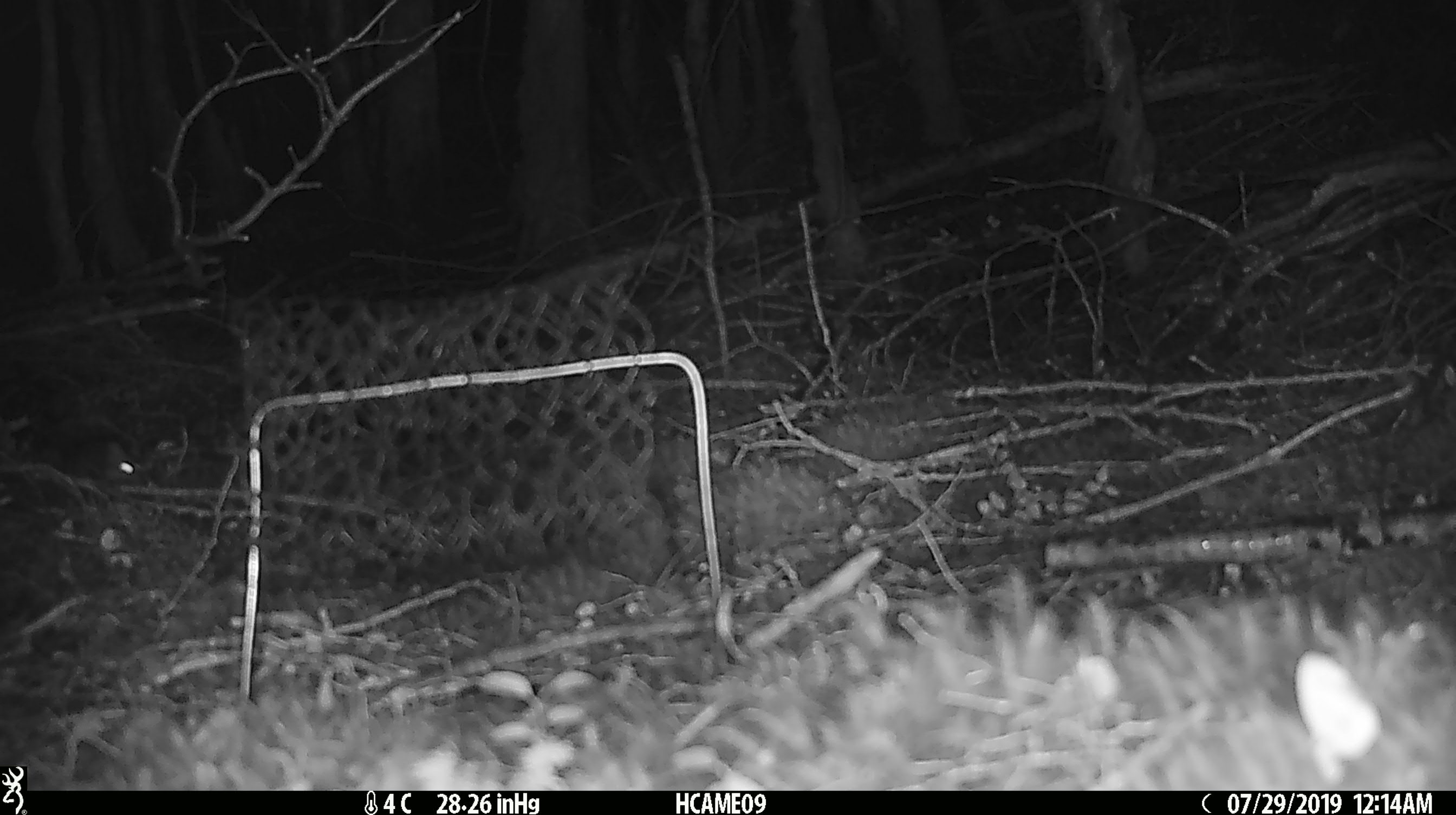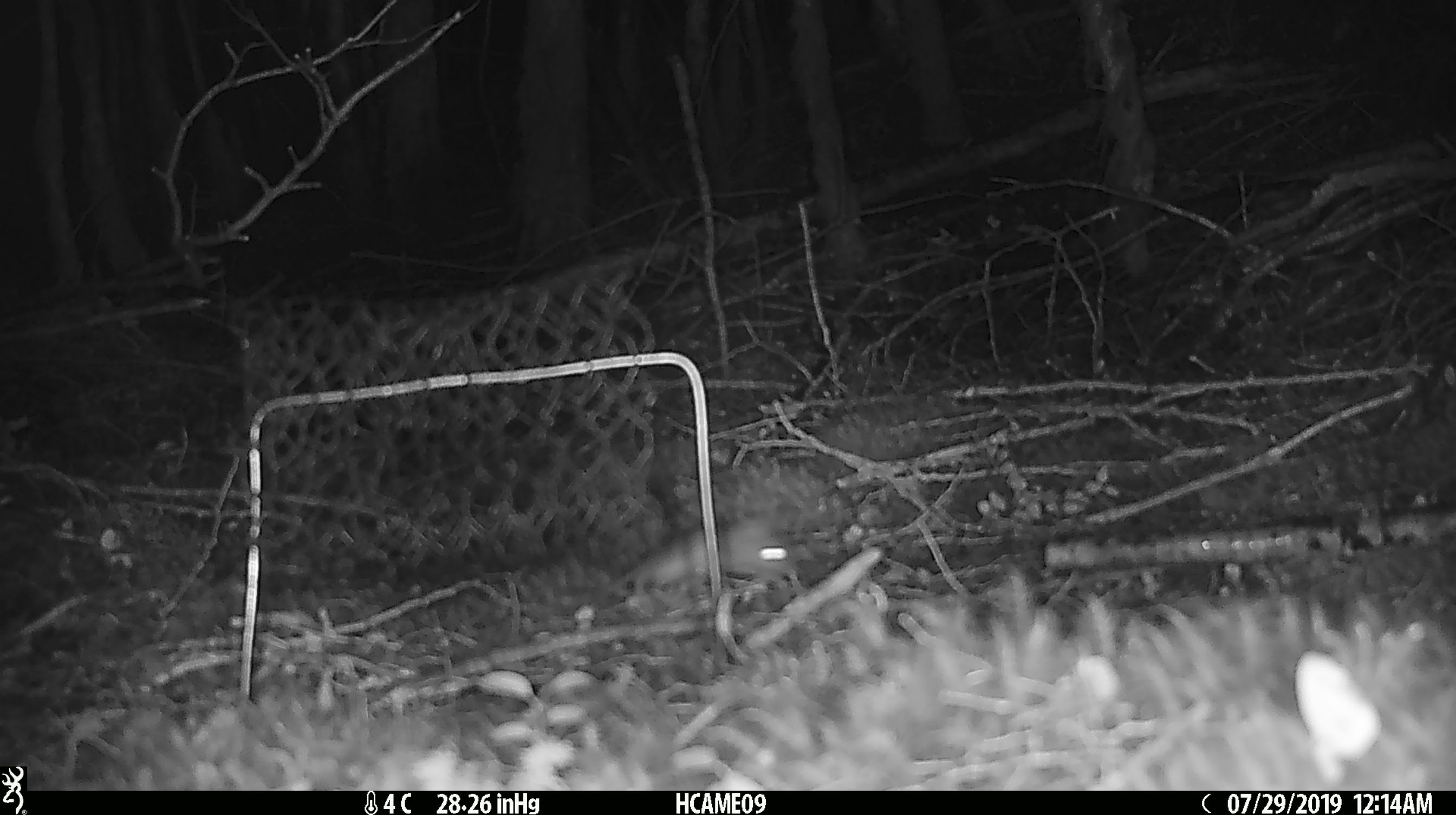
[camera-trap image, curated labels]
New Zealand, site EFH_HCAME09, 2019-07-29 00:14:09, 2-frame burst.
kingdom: Animalia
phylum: Chordata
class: Mammalia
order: Rodentia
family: Muridae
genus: Mus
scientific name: Mus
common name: mouse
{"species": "mouse (Mus)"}